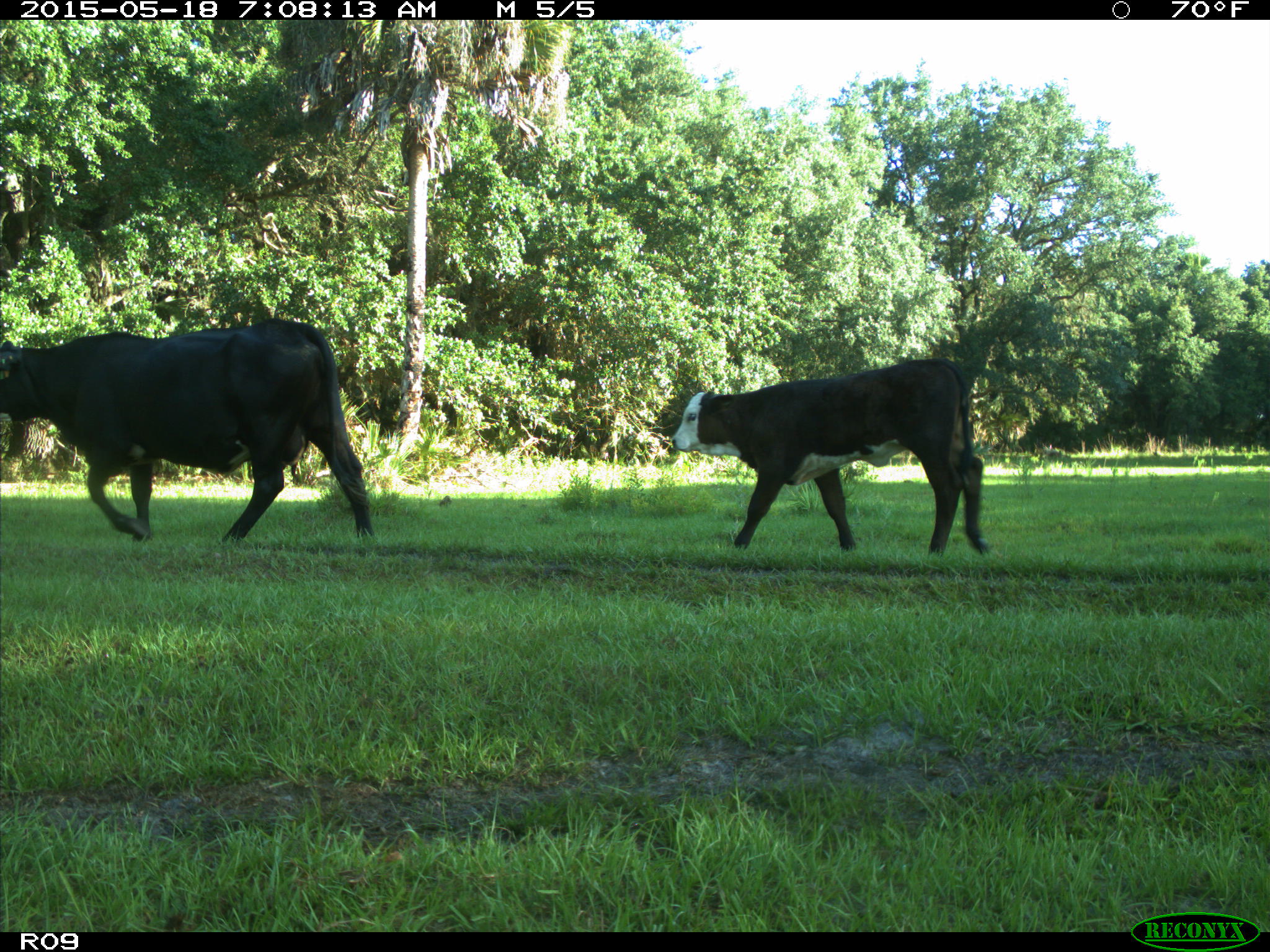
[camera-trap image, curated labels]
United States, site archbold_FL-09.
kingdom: Animalia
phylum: Chordata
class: Mammalia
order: Artiodactyla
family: Bovidae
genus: Bos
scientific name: Bos taurus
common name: domestic cow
Bos taurus (domestic cow).